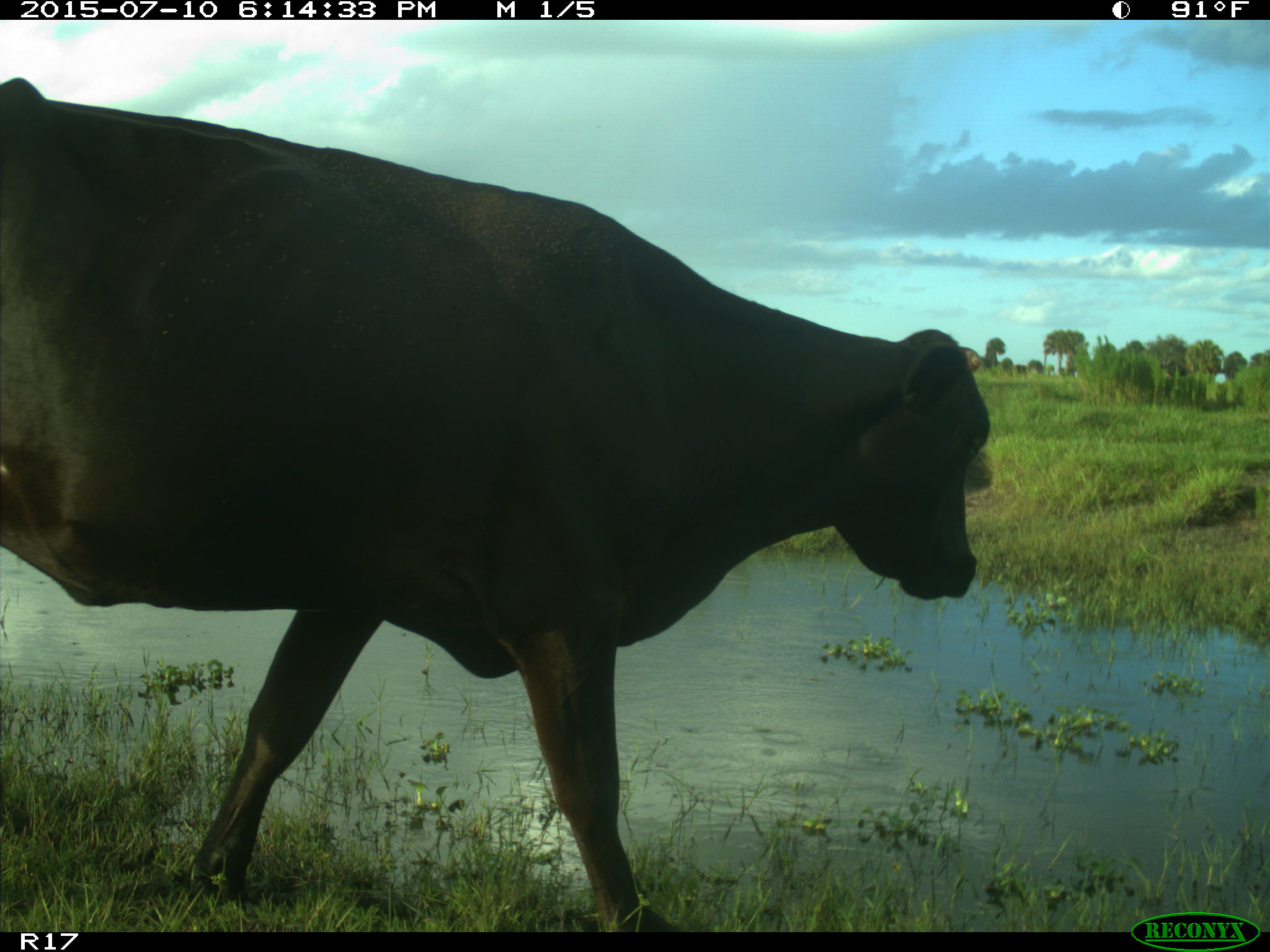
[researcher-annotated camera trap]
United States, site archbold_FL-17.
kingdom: Animalia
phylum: Chordata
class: Mammalia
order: Artiodactyla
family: Bovidae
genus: Bos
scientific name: Bos taurus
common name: domestic cow